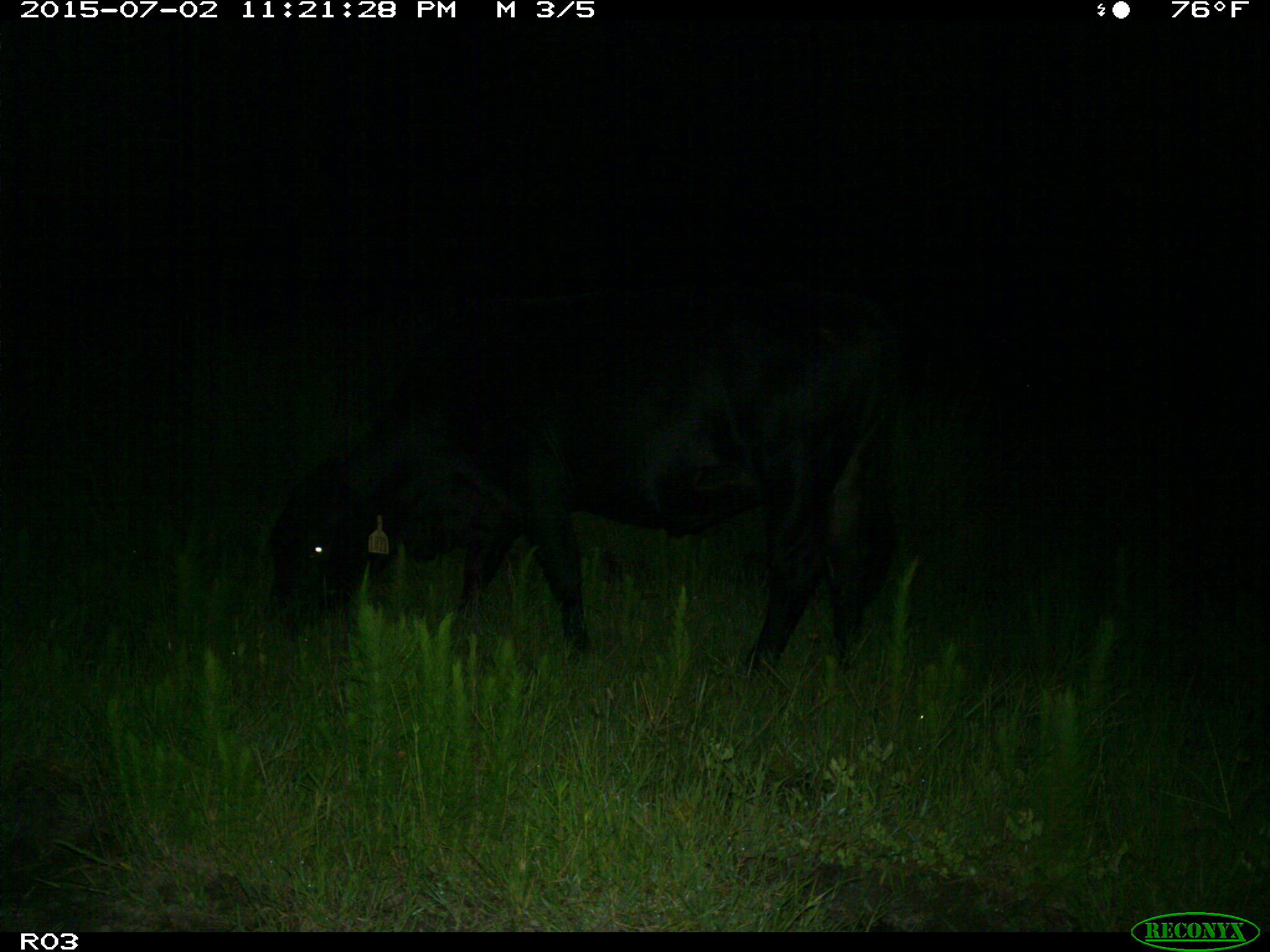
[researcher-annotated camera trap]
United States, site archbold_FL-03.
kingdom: Animalia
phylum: Chordata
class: Mammalia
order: Artiodactyla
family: Bovidae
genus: Bos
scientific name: Bos taurus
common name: domestic cow